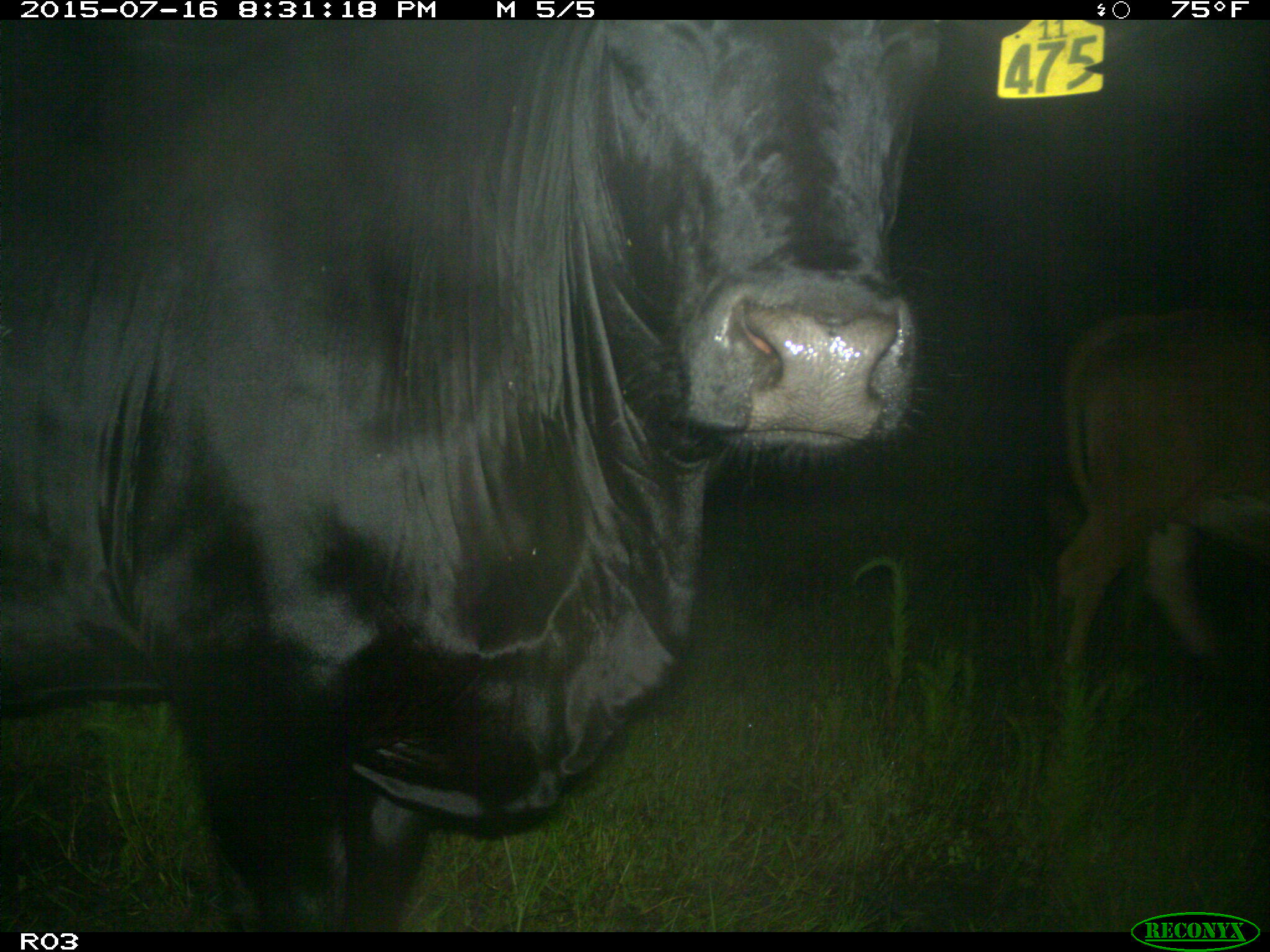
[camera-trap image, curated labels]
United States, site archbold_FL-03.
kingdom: Animalia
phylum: Chordata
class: Mammalia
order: Artiodactyla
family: Bovidae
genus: Bos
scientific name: Bos taurus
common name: domestic cow